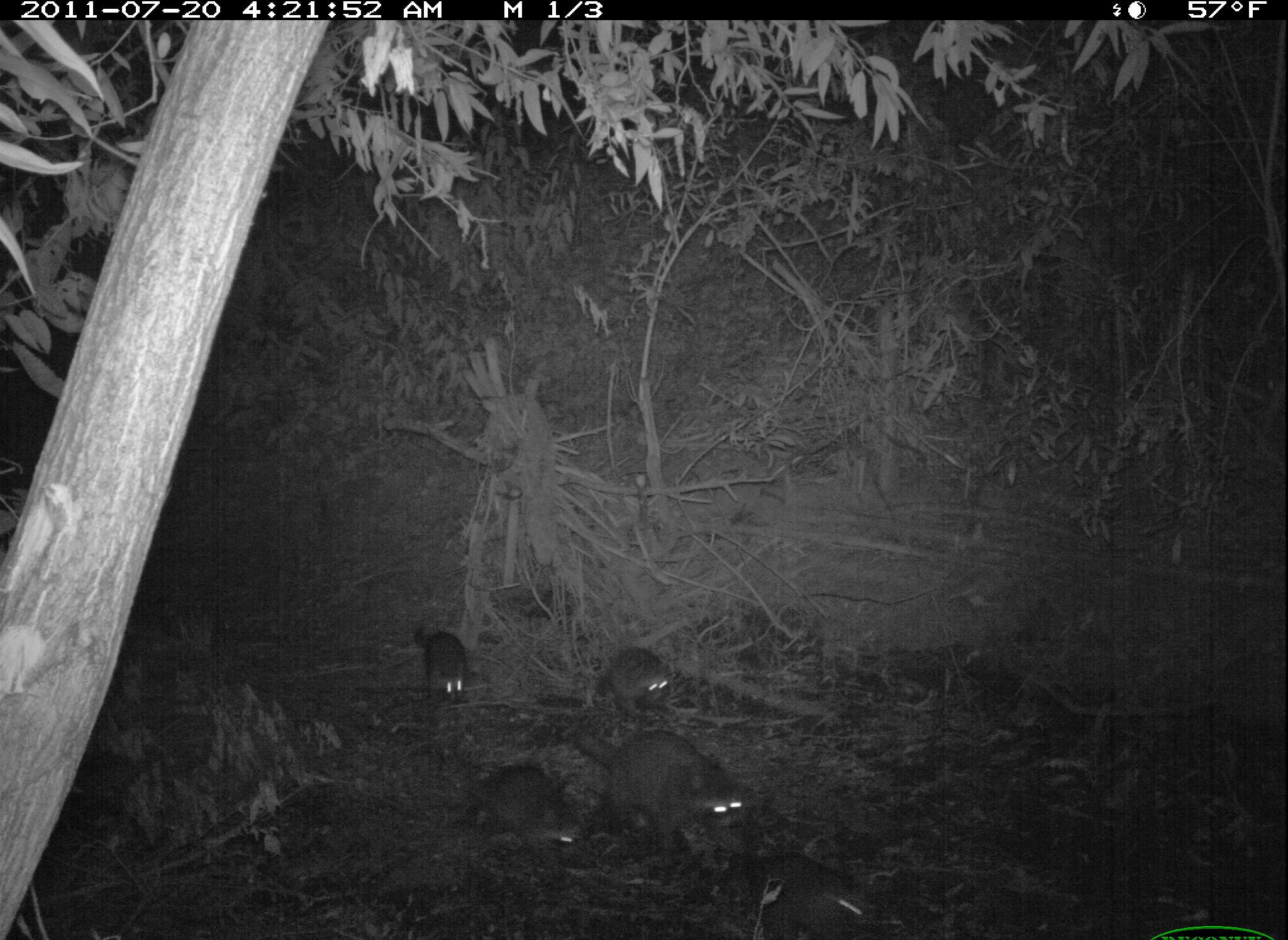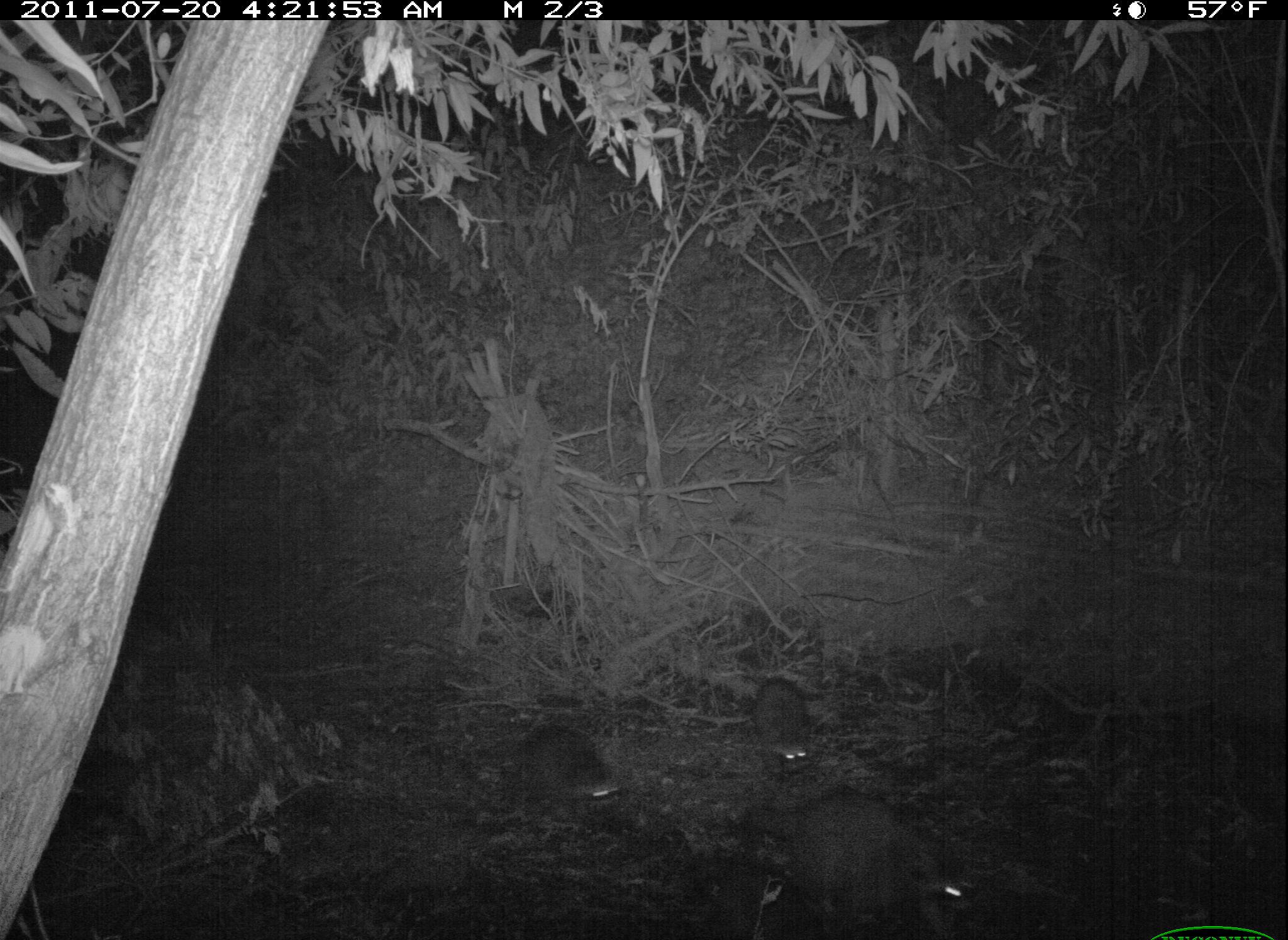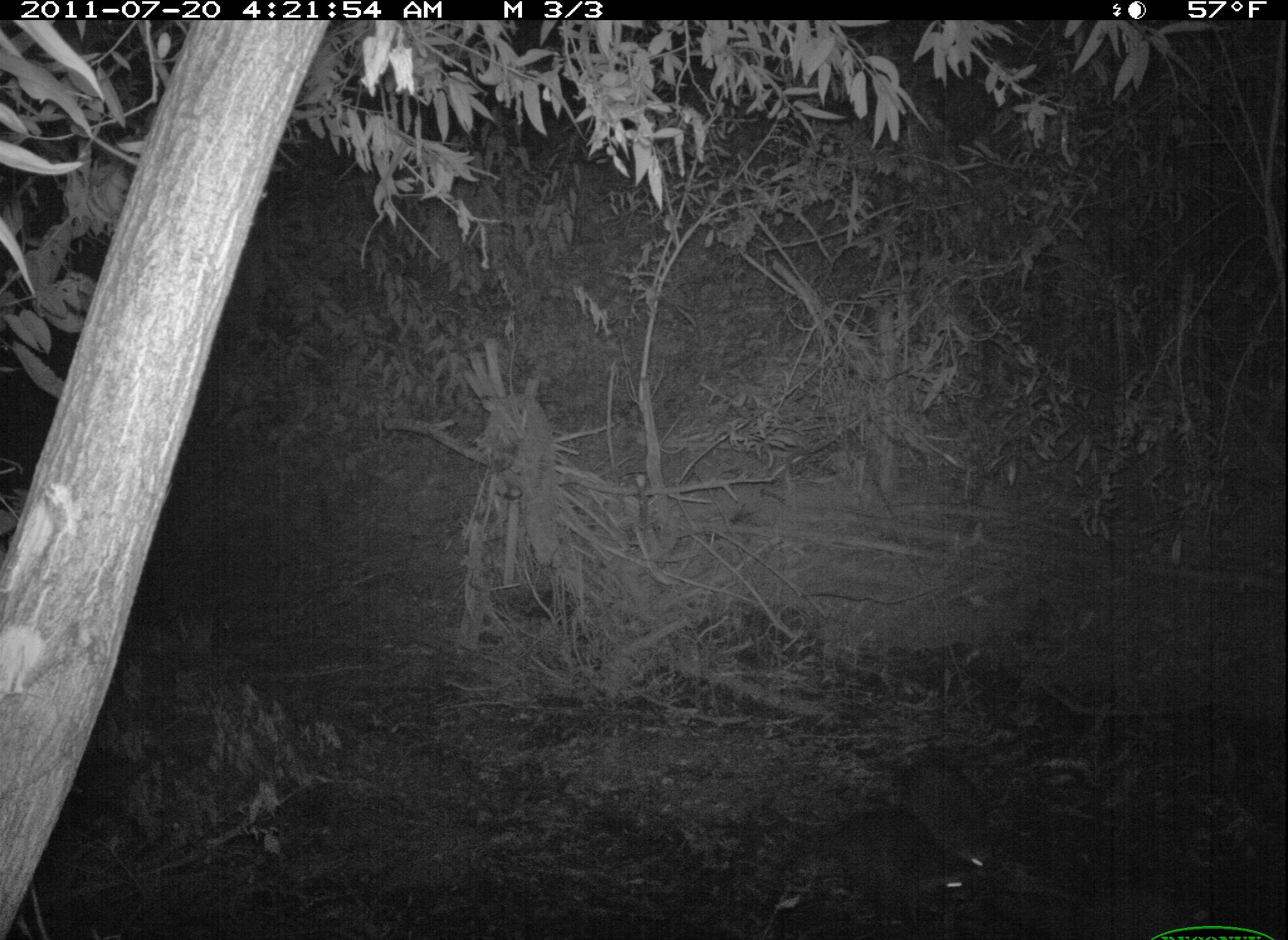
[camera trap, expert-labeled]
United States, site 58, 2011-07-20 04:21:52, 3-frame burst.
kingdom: Animalia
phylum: Chordata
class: Mammalia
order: Carnivora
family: Procyonidae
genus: Procyon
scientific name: Procyon lotor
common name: raccoon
Raccoon (Procyon lotor).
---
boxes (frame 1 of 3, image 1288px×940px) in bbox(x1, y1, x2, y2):
raccoon: bbox(556, 725, 752, 866); bbox(722, 851, 906, 940); bbox(453, 762, 586, 860); bbox(586, 645, 674, 711); bbox(410, 622, 472, 703)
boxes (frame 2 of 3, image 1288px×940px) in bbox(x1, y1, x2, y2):
raccoon: bbox(720, 794, 973, 940); bbox(646, 830, 885, 940); bbox(466, 728, 628, 823); bbox(733, 679, 820, 771)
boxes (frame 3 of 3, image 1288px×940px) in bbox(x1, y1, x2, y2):
raccoon: bbox(775, 802, 1033, 924); bbox(850, 735, 1009, 875)